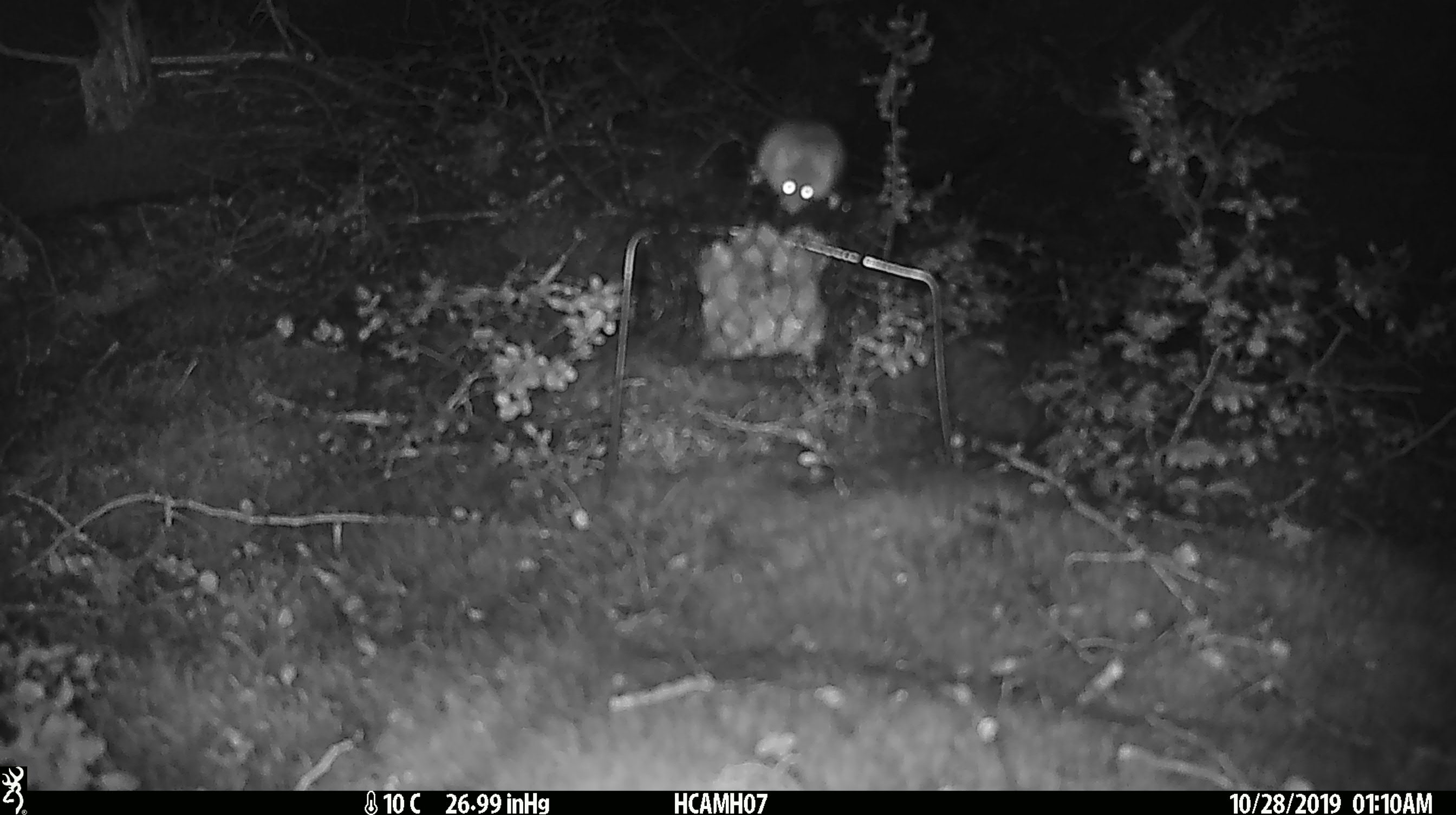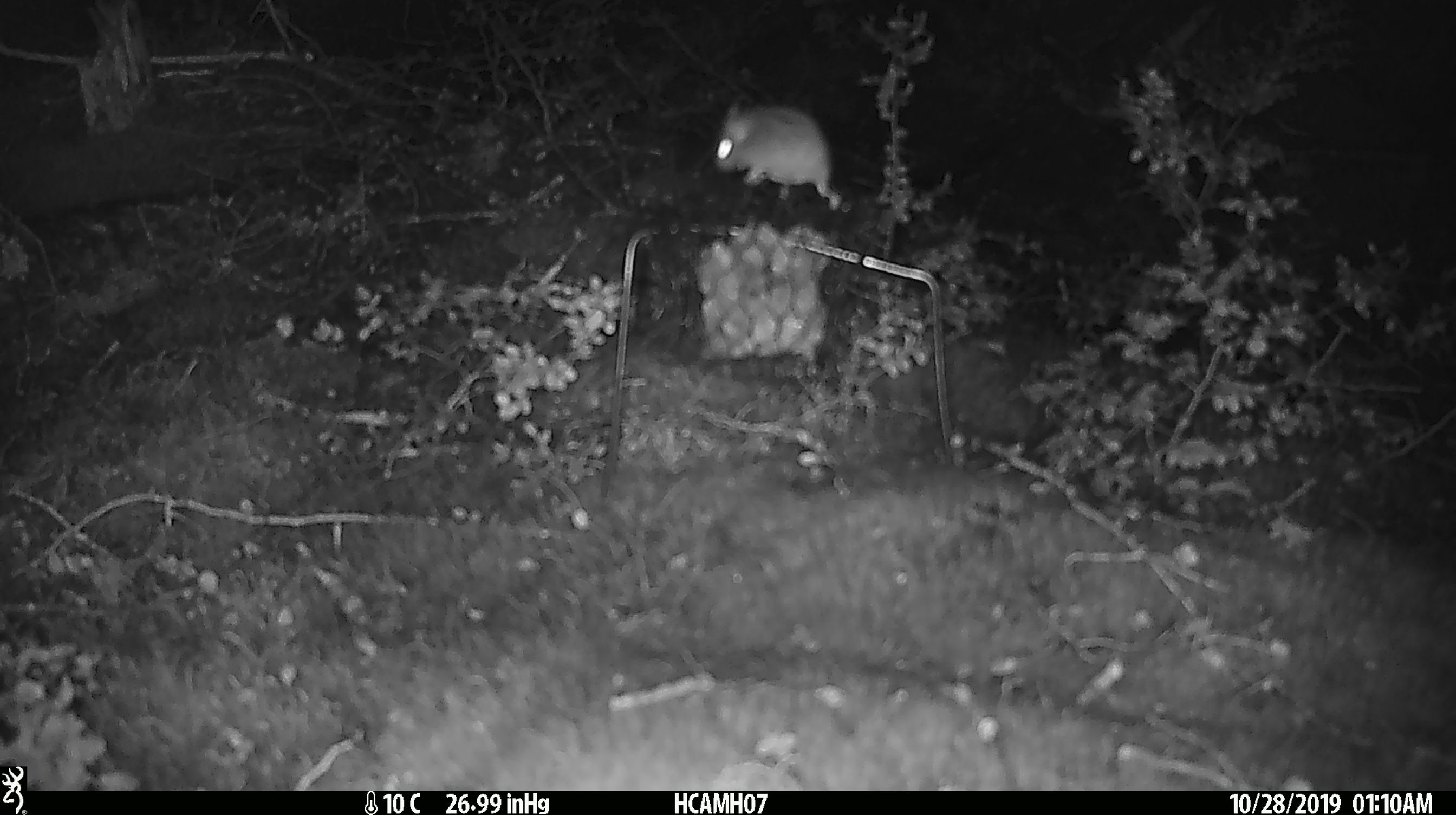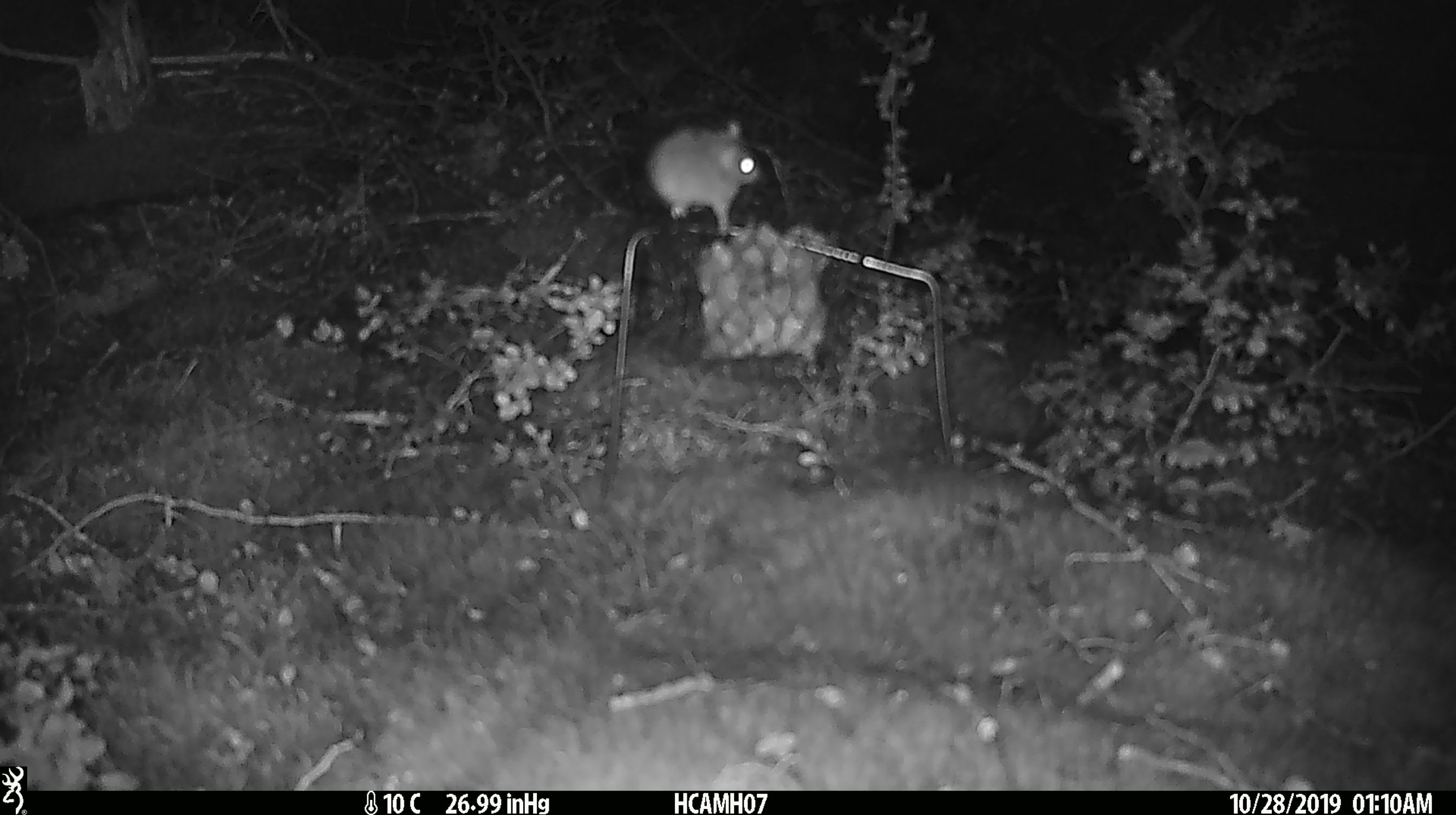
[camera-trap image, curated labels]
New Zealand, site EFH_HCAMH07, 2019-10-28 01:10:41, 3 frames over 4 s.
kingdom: Animalia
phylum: Chordata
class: Mammalia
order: Rodentia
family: Muridae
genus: Mus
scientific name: Mus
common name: mouse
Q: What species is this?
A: Mouse (Mus).